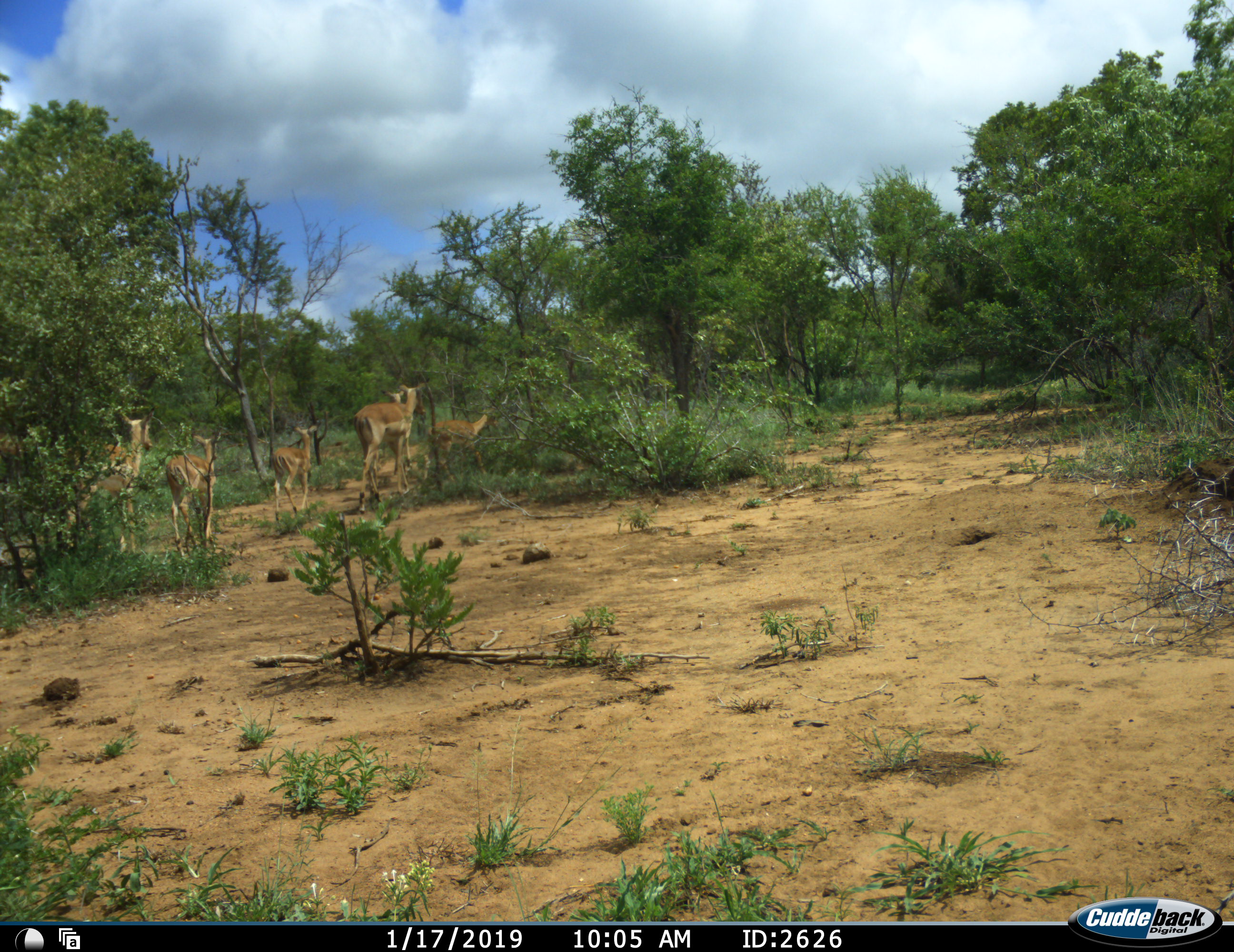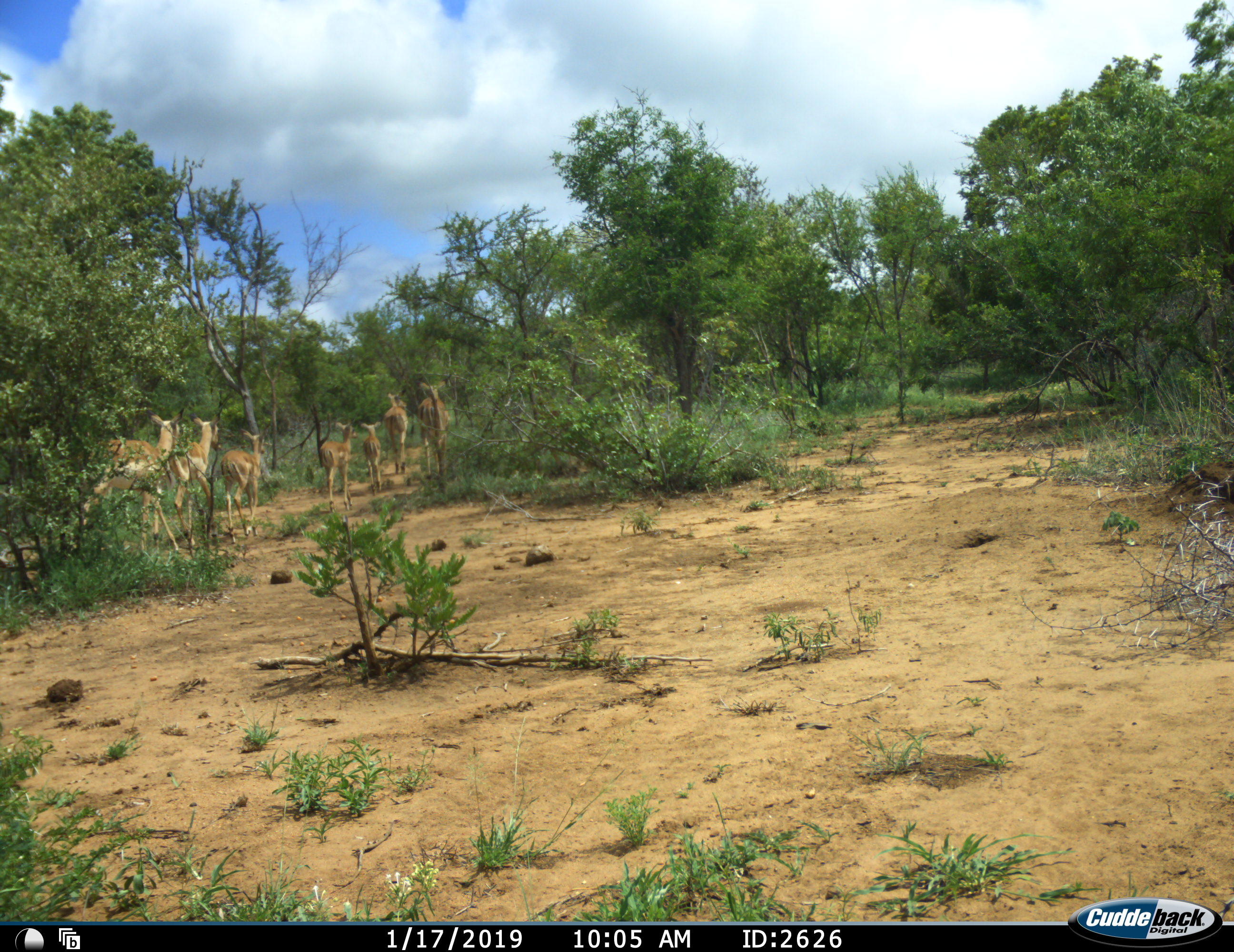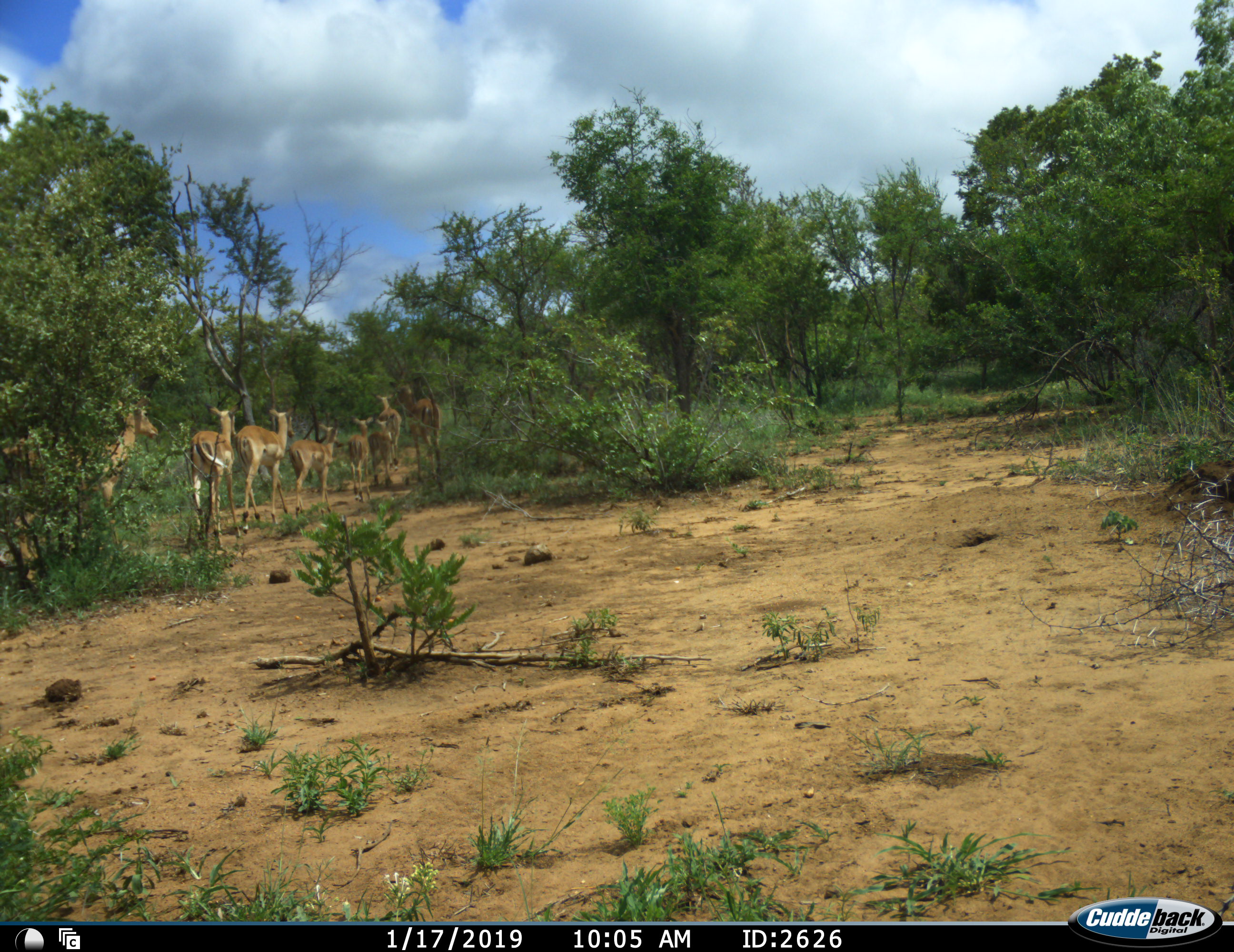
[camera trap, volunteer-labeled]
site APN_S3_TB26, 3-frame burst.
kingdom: Animalia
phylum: Chordata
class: Mammalia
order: Artiodactyla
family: Bovidae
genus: Aepyceros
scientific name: Aepyceros melampus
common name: impala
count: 8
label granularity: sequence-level